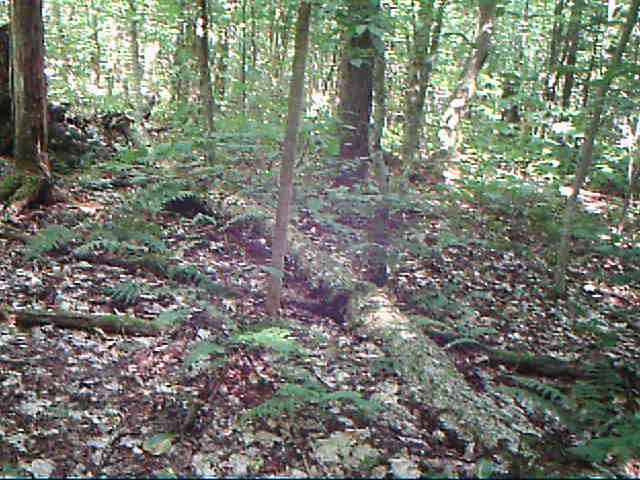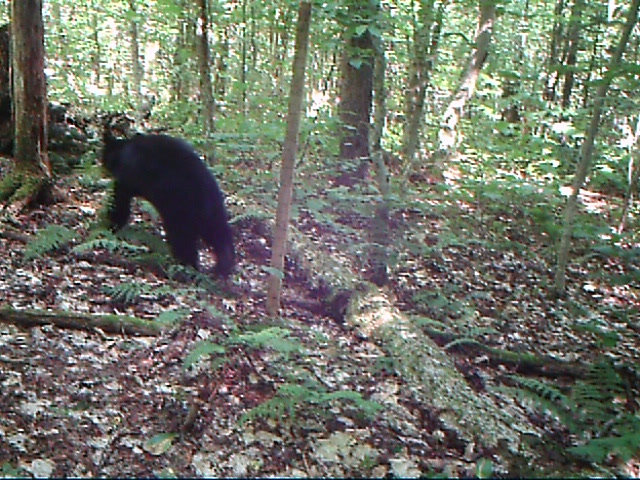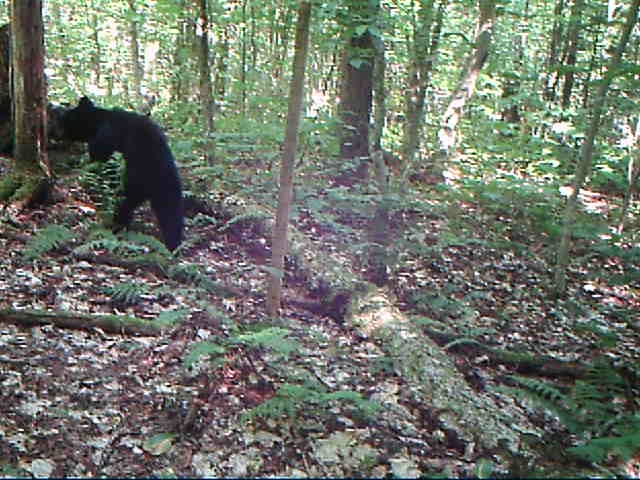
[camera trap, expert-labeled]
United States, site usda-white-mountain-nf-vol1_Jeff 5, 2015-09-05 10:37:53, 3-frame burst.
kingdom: Animalia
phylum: Chordata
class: Mammalia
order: Carnivora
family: Ursidae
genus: Ursus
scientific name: Ursus americanus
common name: black bear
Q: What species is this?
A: Black bear (Ursus americanus).